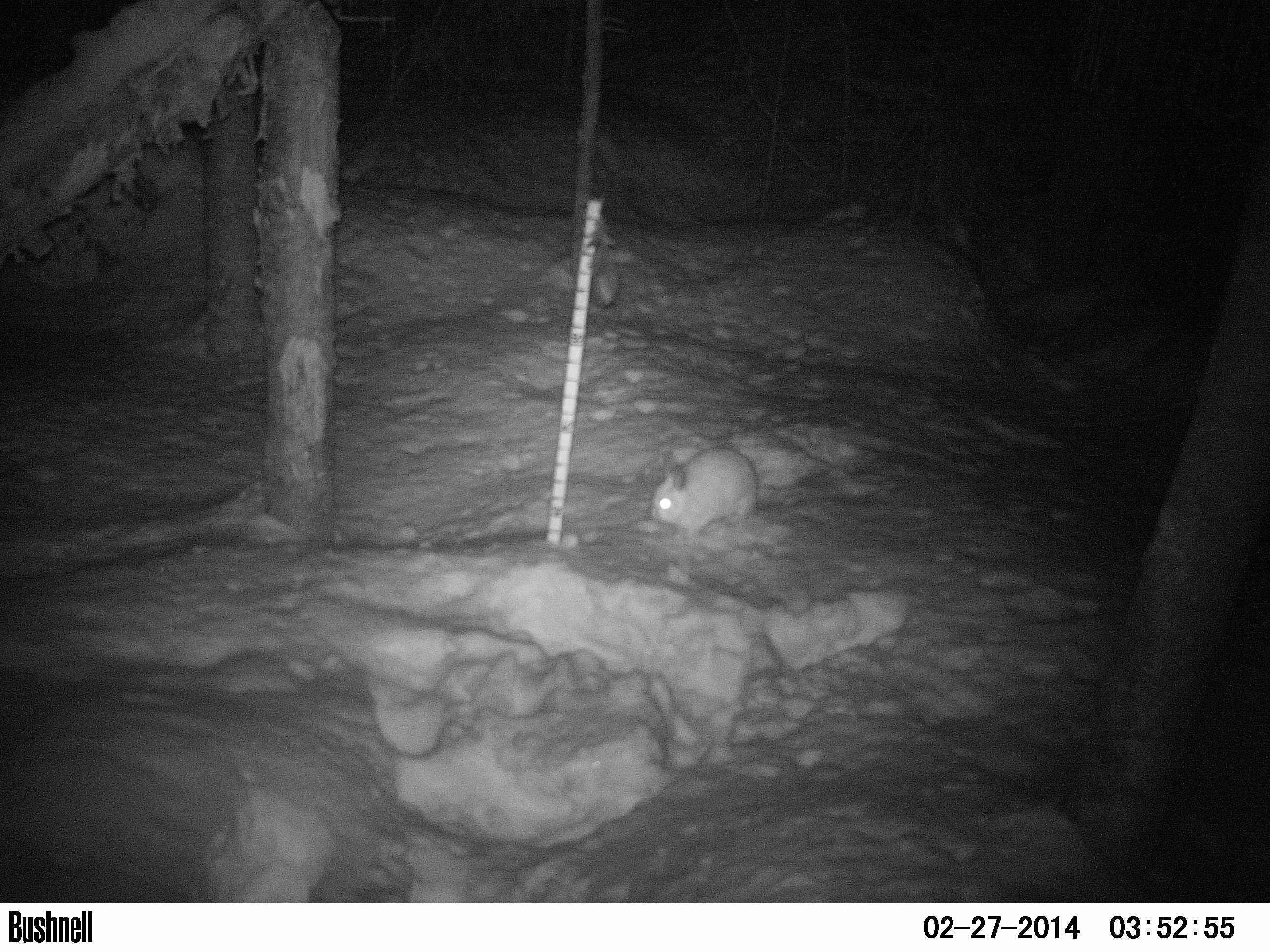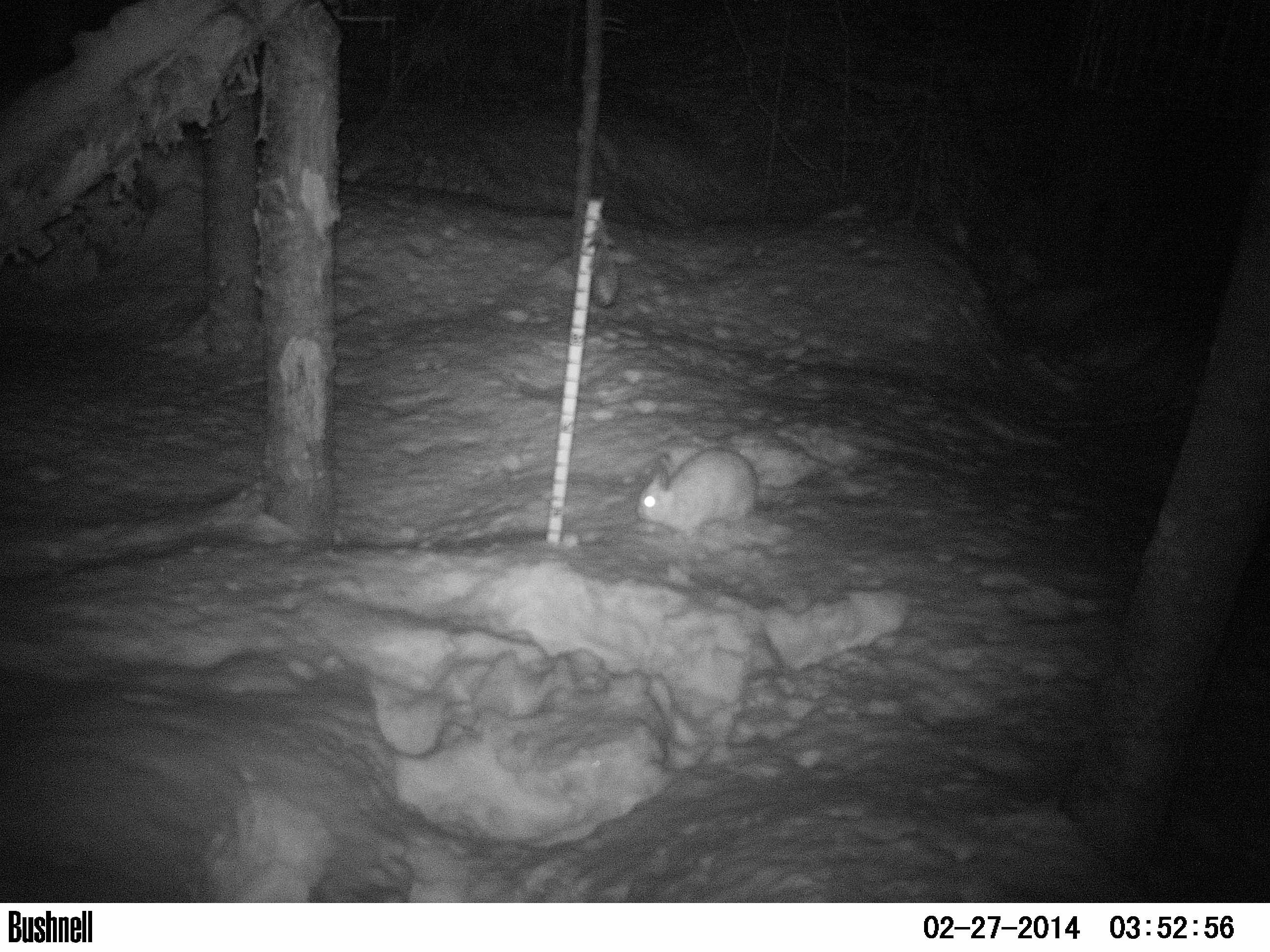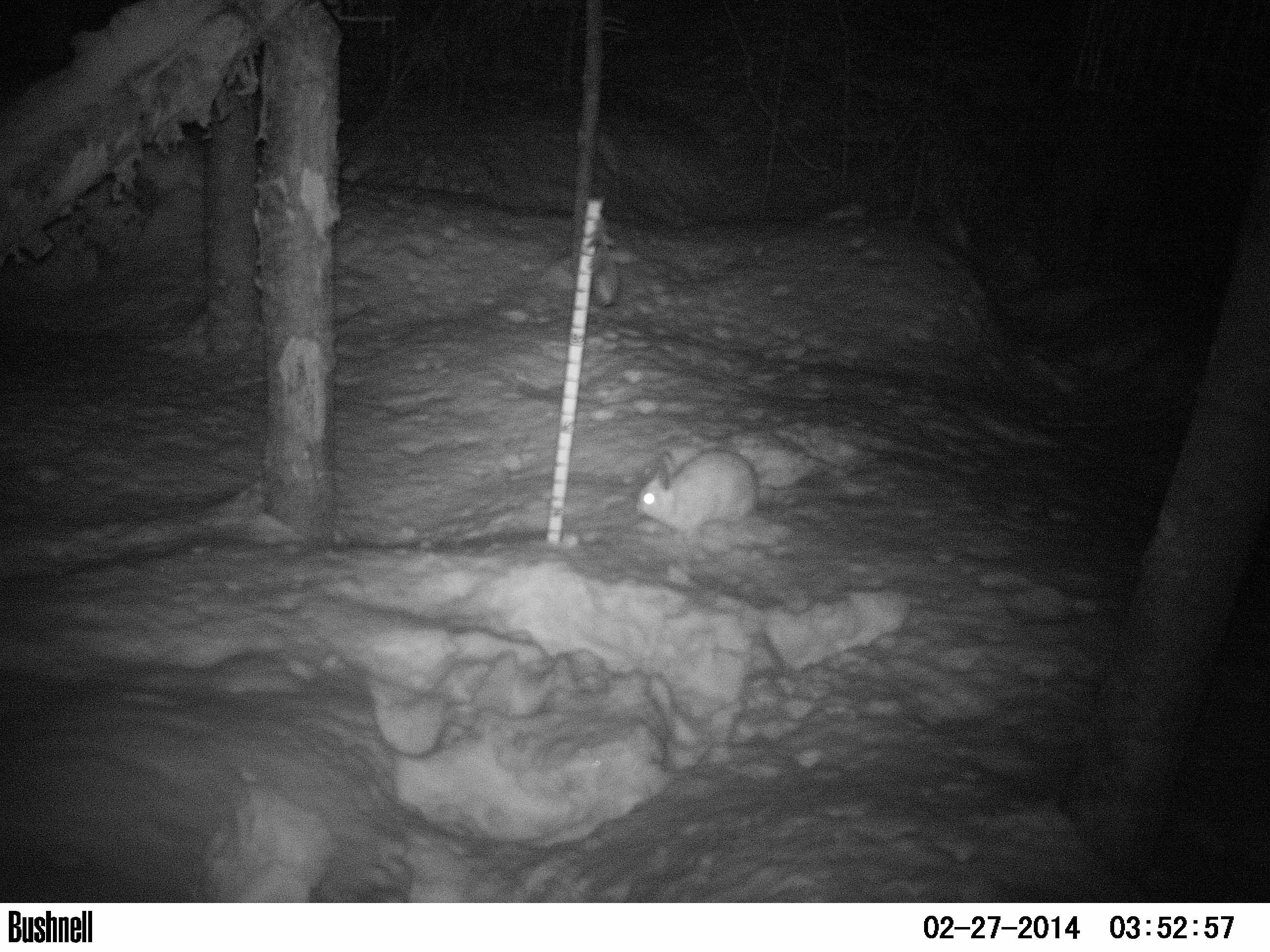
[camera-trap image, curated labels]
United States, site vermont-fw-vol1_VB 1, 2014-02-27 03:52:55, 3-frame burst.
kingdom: Animalia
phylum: Chordata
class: Mammalia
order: Lagomorpha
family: Leporidae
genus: Lepus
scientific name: Lepus americanus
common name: snowshoe hare